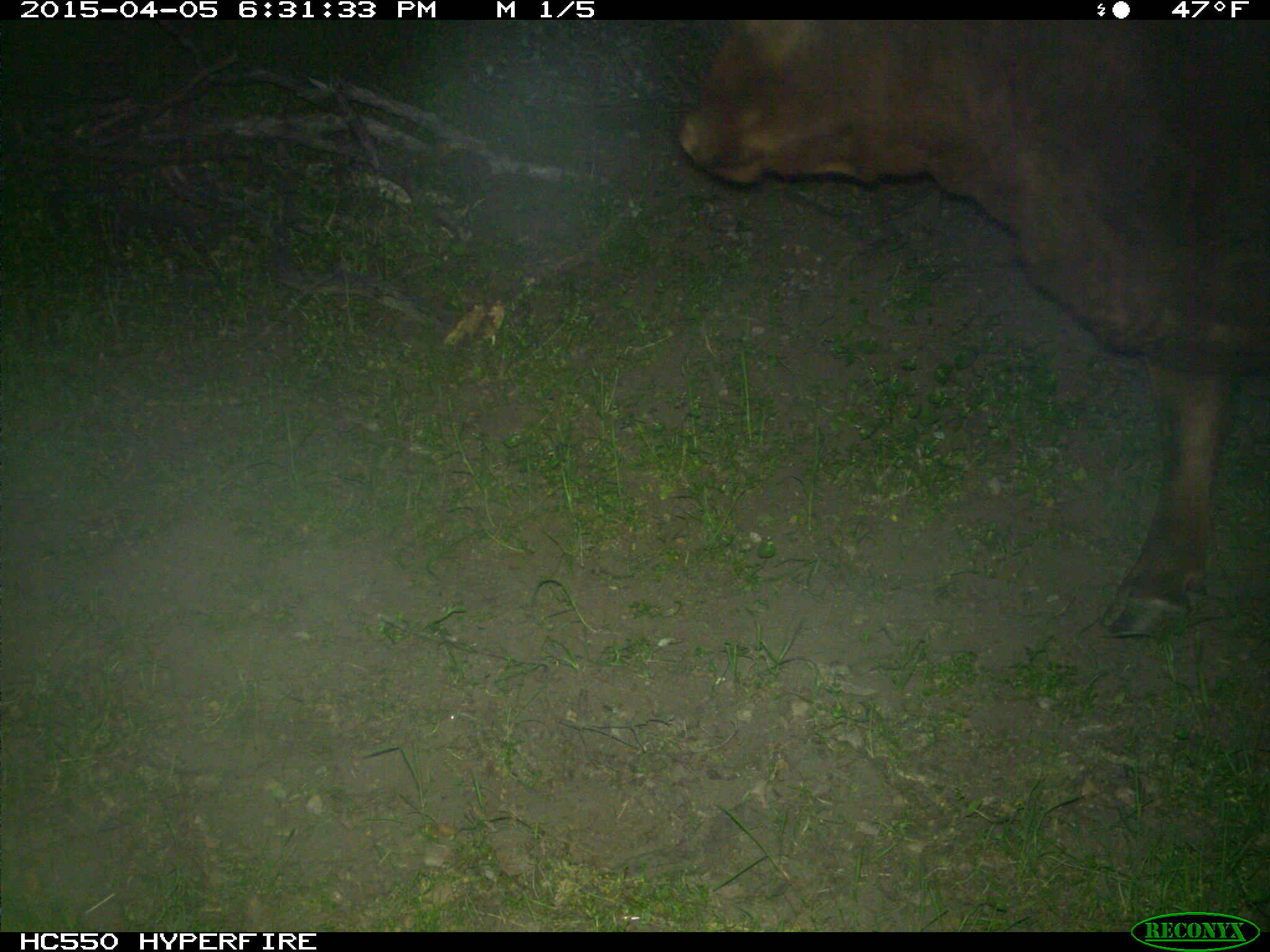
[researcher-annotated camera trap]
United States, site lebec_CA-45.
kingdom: Animalia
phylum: Chordata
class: Mammalia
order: Artiodactyla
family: Bovidae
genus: Bos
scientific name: Bos taurus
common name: domestic cow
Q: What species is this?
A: Bos taurus (domestic cow).